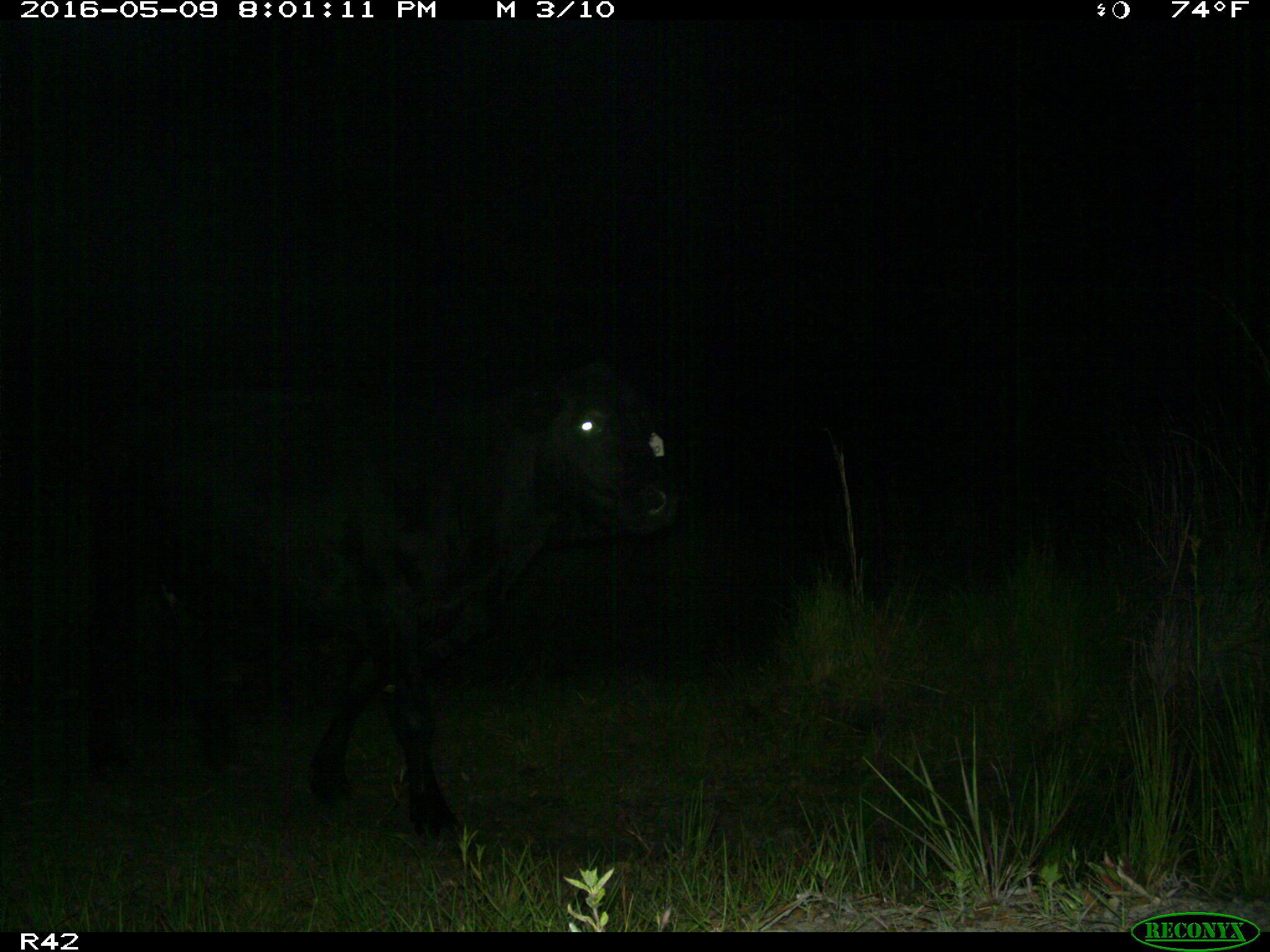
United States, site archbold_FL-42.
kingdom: Animalia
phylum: Chordata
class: Mammalia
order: Artiodactyla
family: Bovidae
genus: Bos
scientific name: Bos taurus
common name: domestic cow